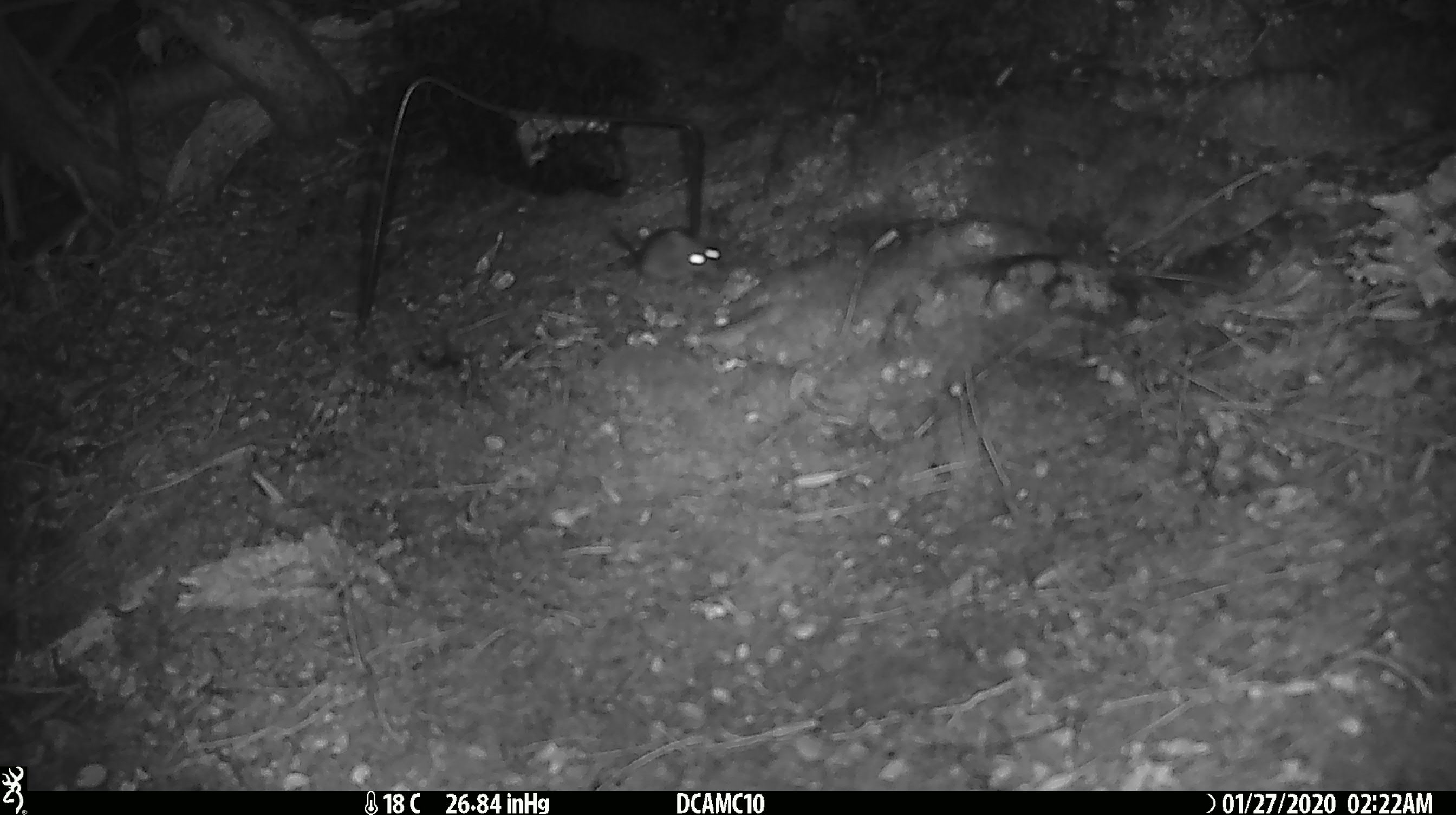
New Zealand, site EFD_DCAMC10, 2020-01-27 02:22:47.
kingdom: Animalia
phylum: Chordata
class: Mammalia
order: Rodentia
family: Muridae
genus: Mus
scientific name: Mus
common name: mouse